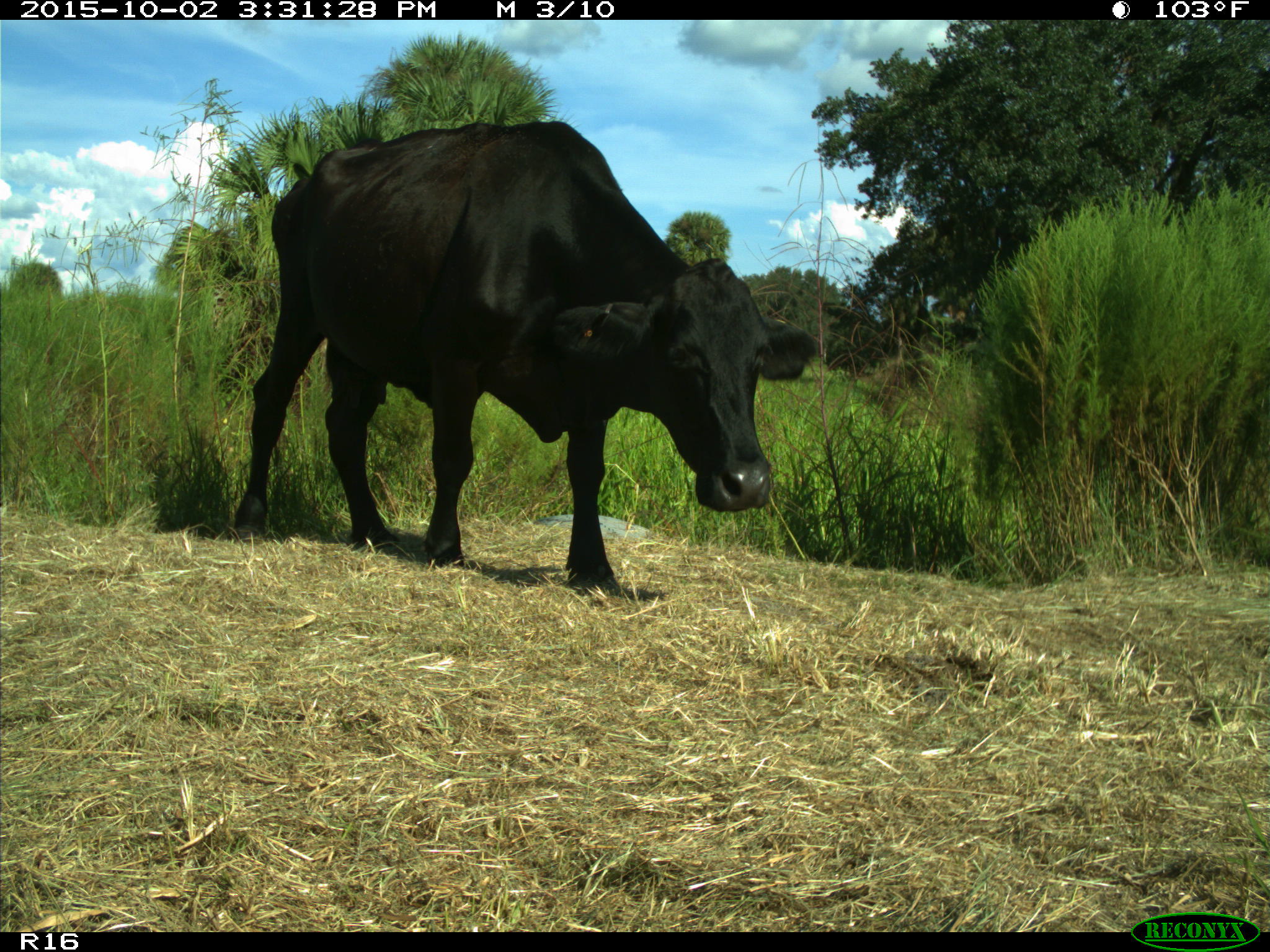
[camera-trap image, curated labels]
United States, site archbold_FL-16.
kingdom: Animalia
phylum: Chordata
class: Mammalia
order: Artiodactyla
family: Bovidae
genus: Bos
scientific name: Bos taurus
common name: domestic cow